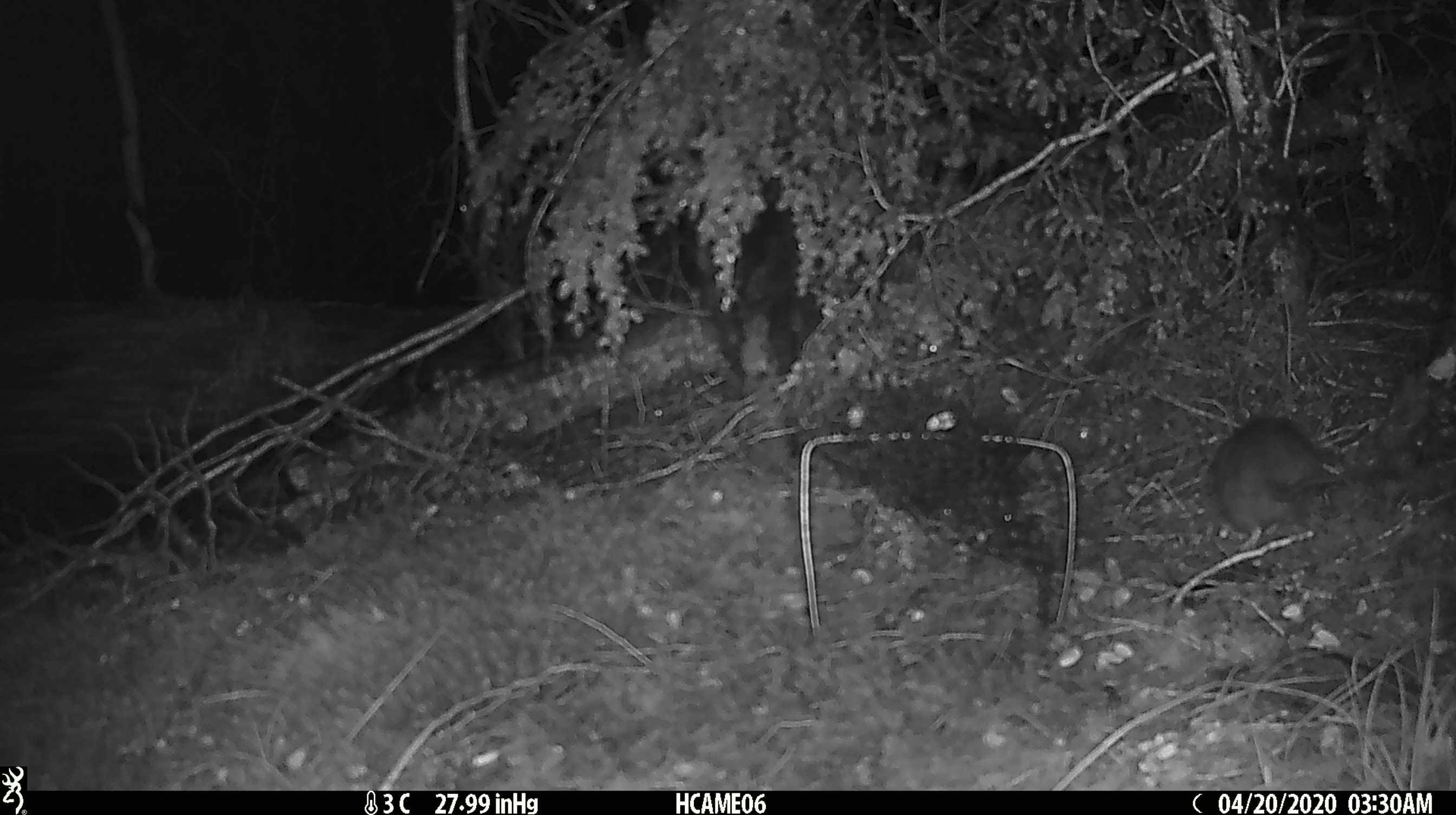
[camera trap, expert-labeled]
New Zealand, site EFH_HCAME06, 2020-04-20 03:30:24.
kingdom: Animalia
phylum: Chordata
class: Mammalia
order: Rodentia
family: Muridae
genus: Rattus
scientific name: Rattus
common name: rat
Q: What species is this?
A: Rat (Rattus).